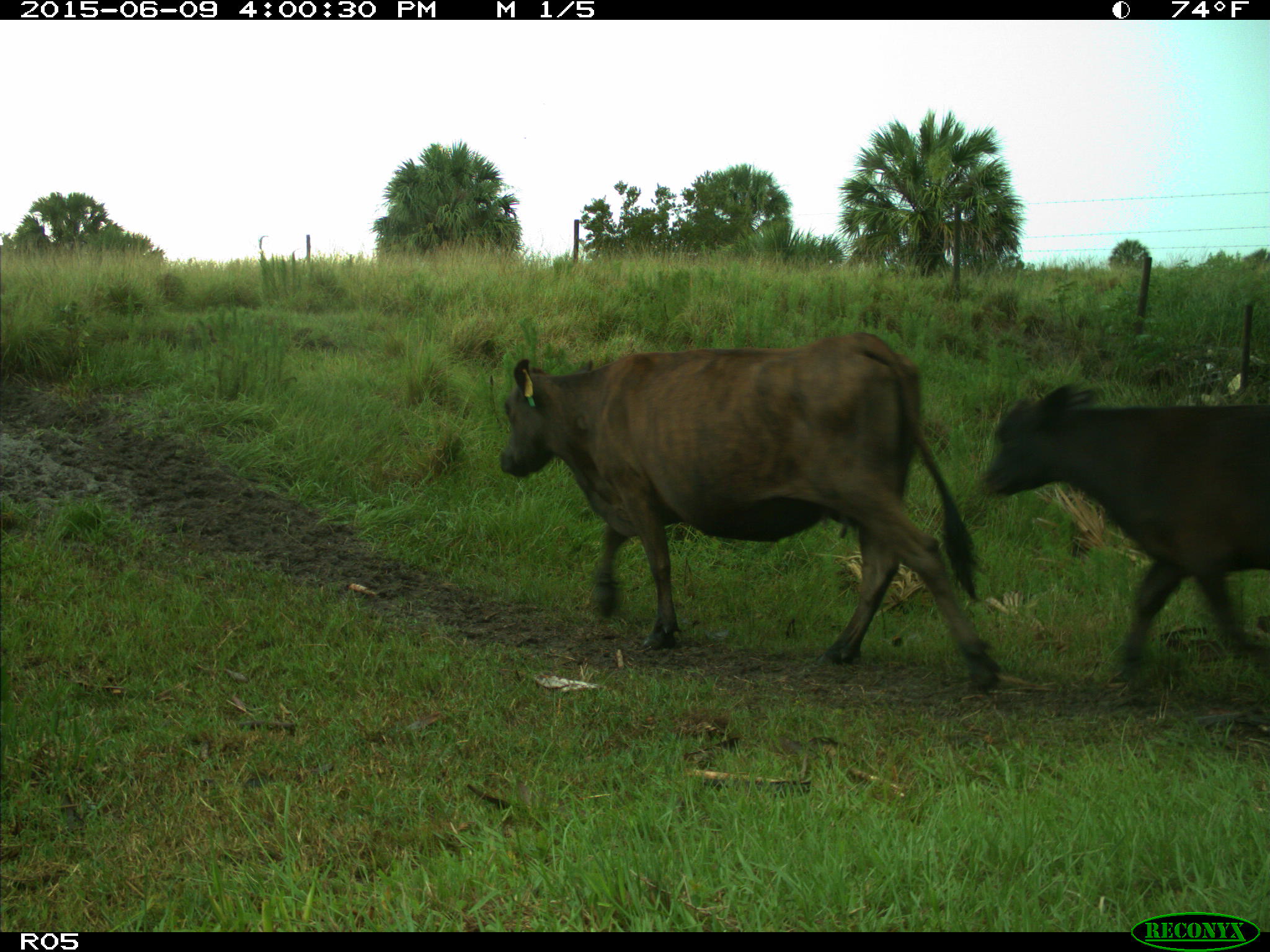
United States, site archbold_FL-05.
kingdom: Animalia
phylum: Chordata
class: Mammalia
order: Artiodactyla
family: Bovidae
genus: Bos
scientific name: Bos taurus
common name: domestic cow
Bos taurus (domestic cow).